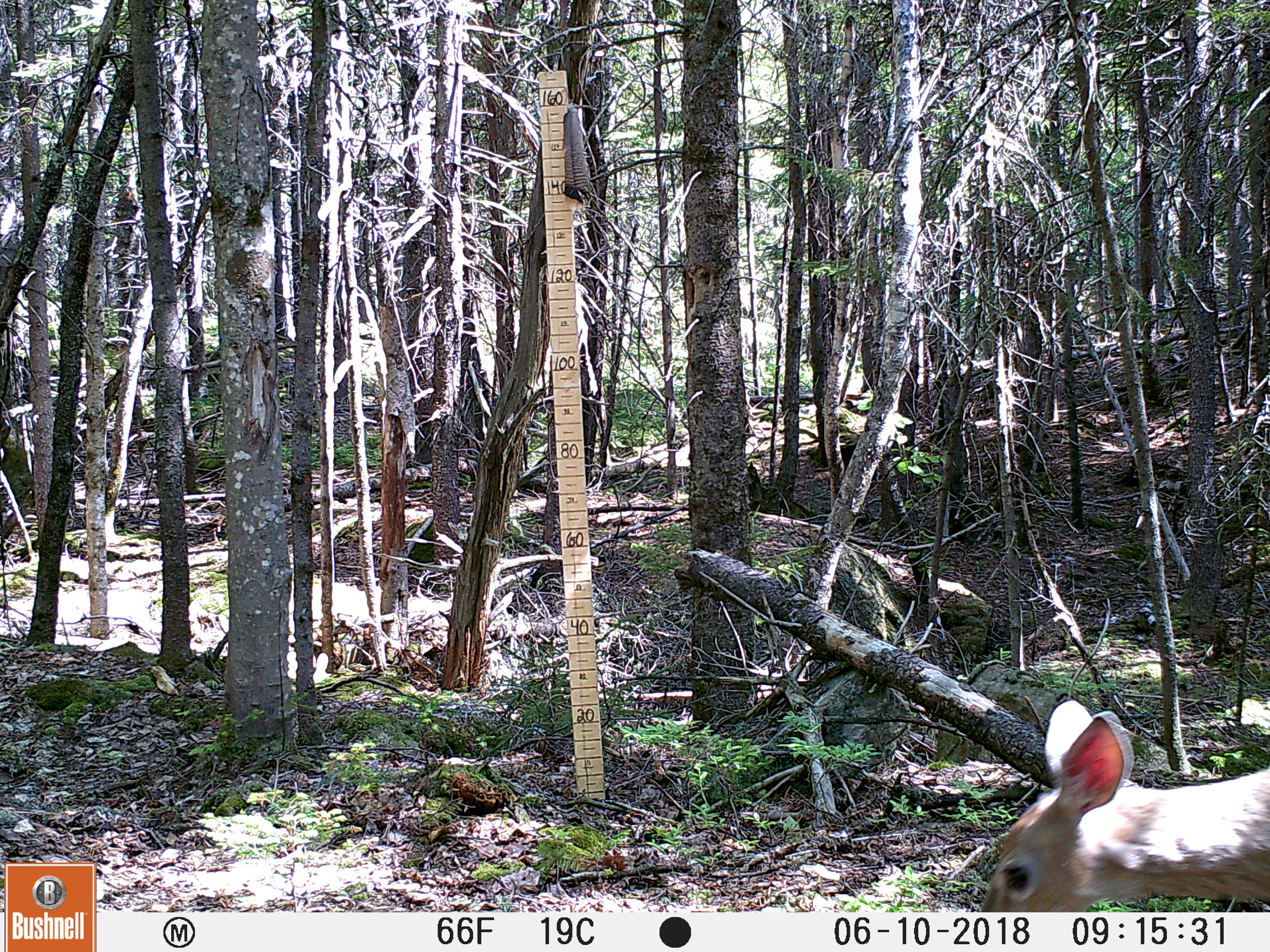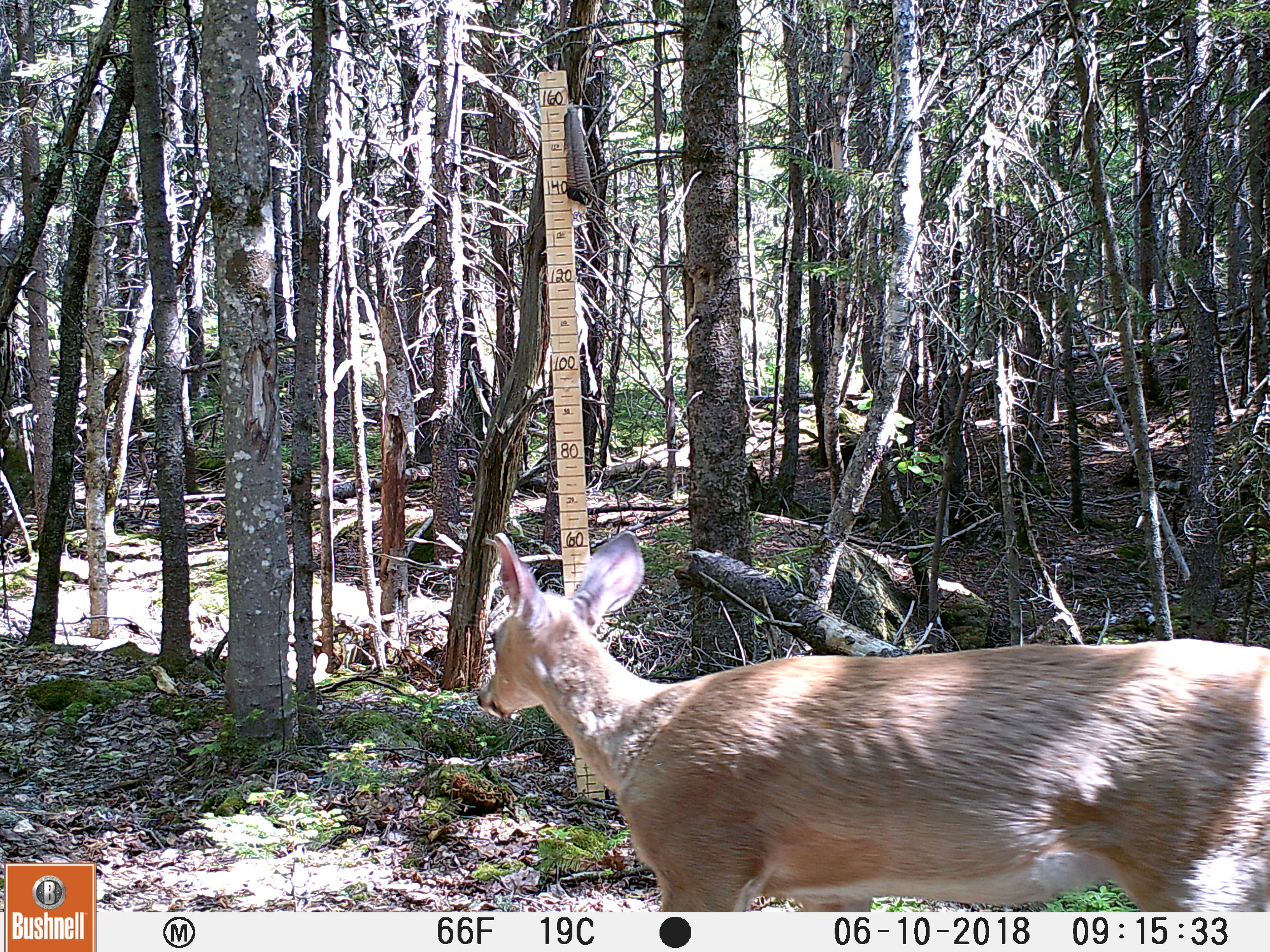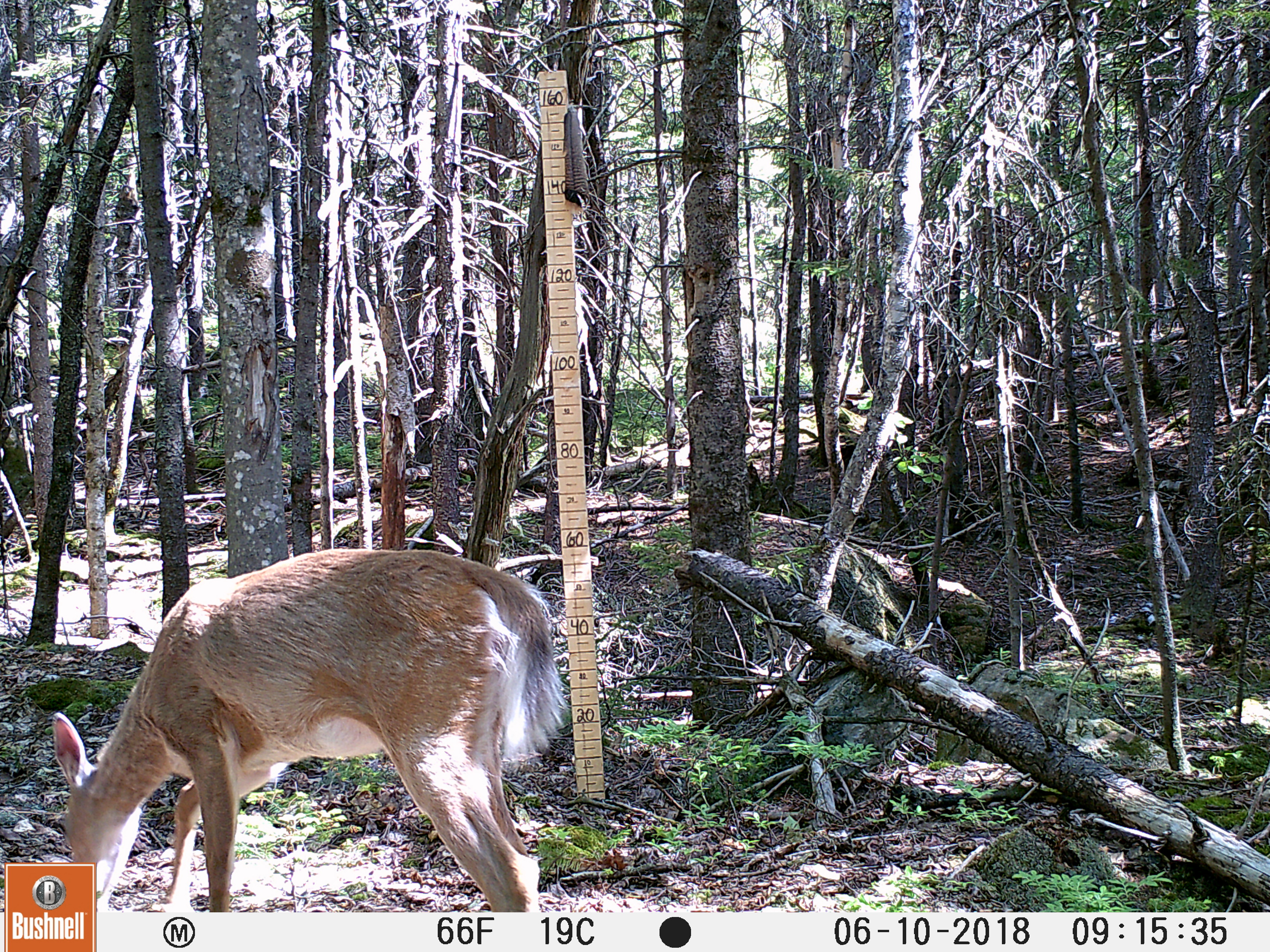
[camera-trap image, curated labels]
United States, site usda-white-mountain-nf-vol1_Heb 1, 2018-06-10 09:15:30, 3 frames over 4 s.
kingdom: Animalia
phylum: Chordata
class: Mammalia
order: Artiodactyla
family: Cervidae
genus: Odocoileus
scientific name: Odocoileus virginianus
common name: white-tailed deer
White-tailed deer (Odocoileus virginianus).